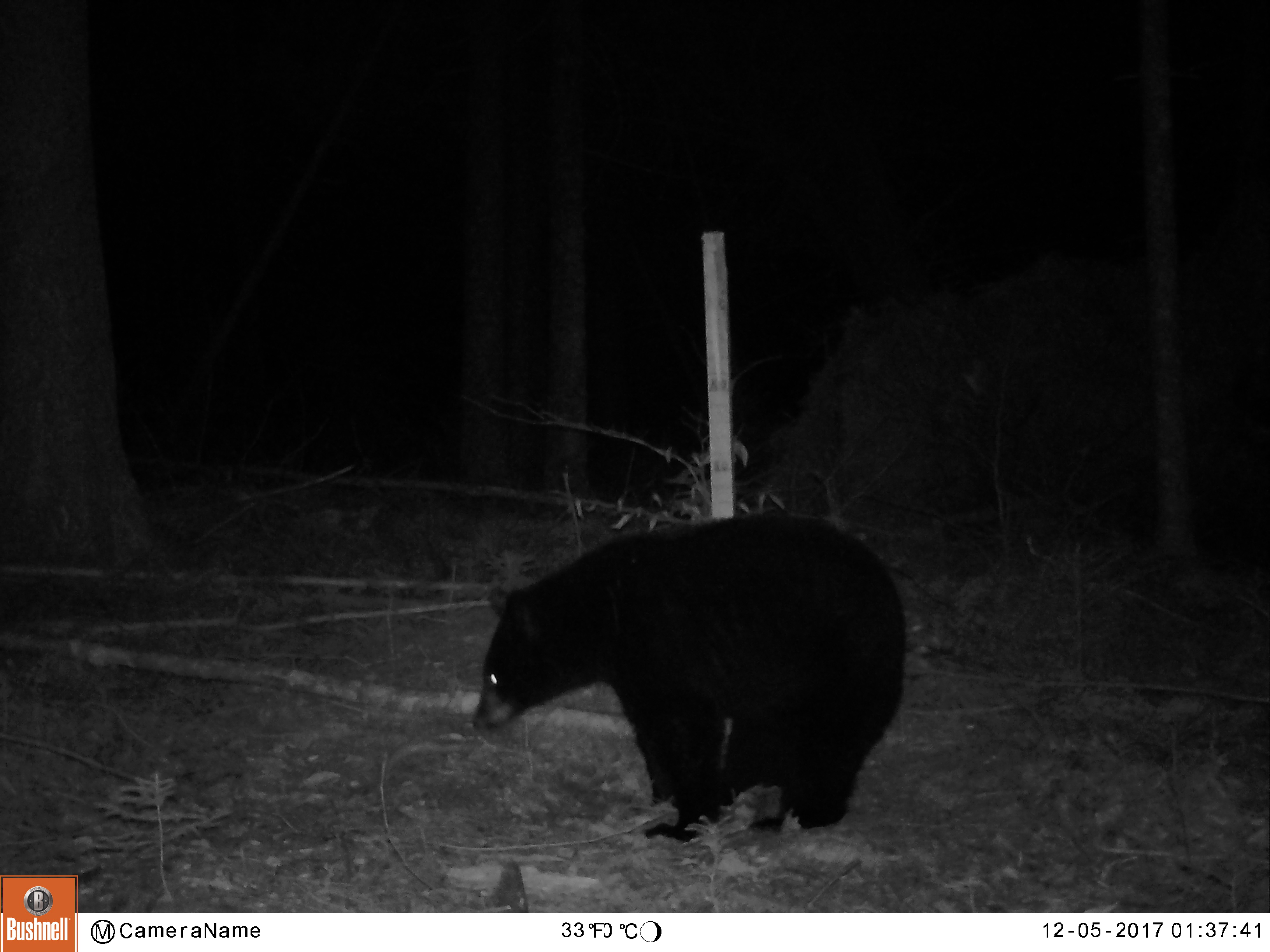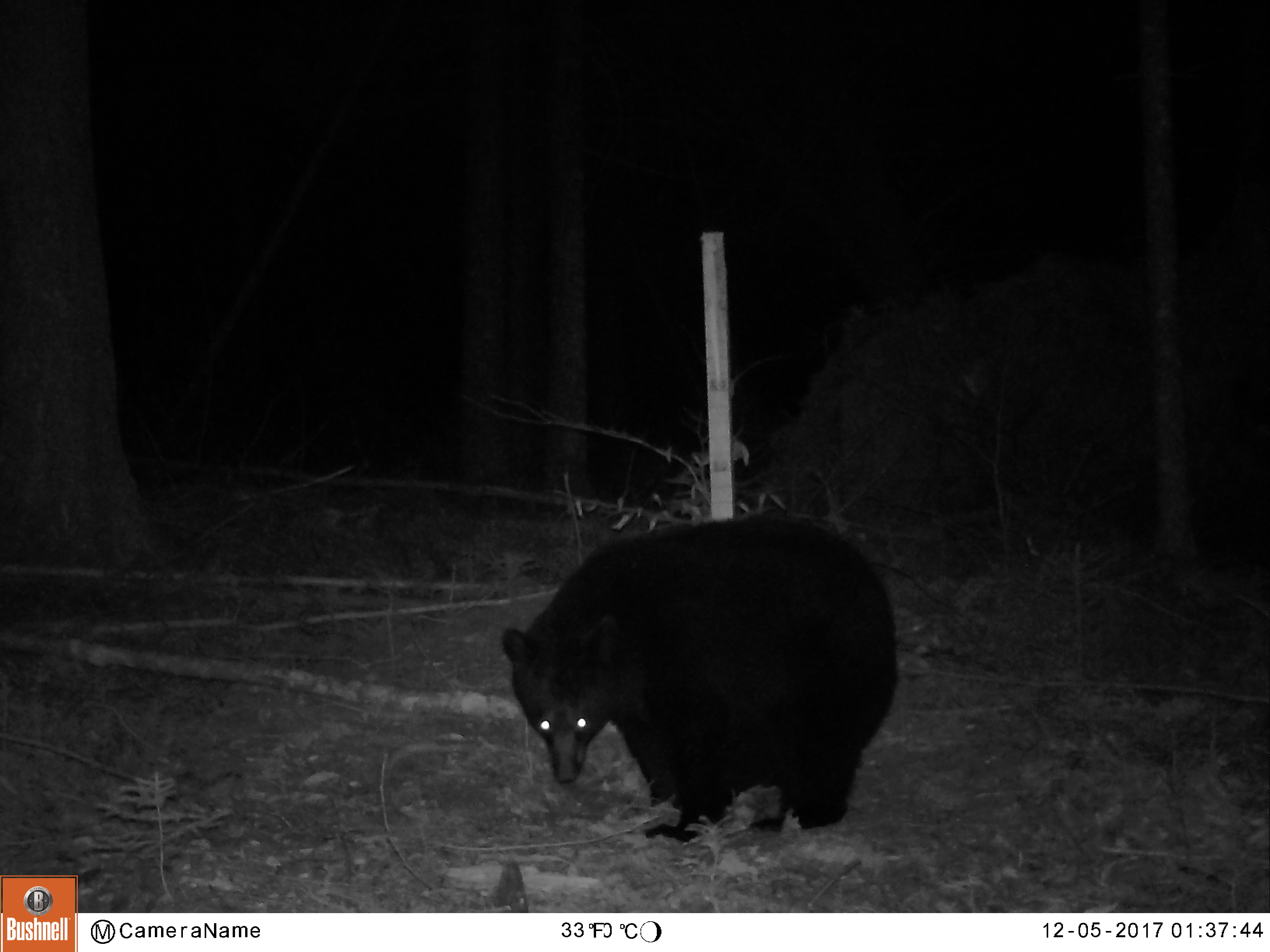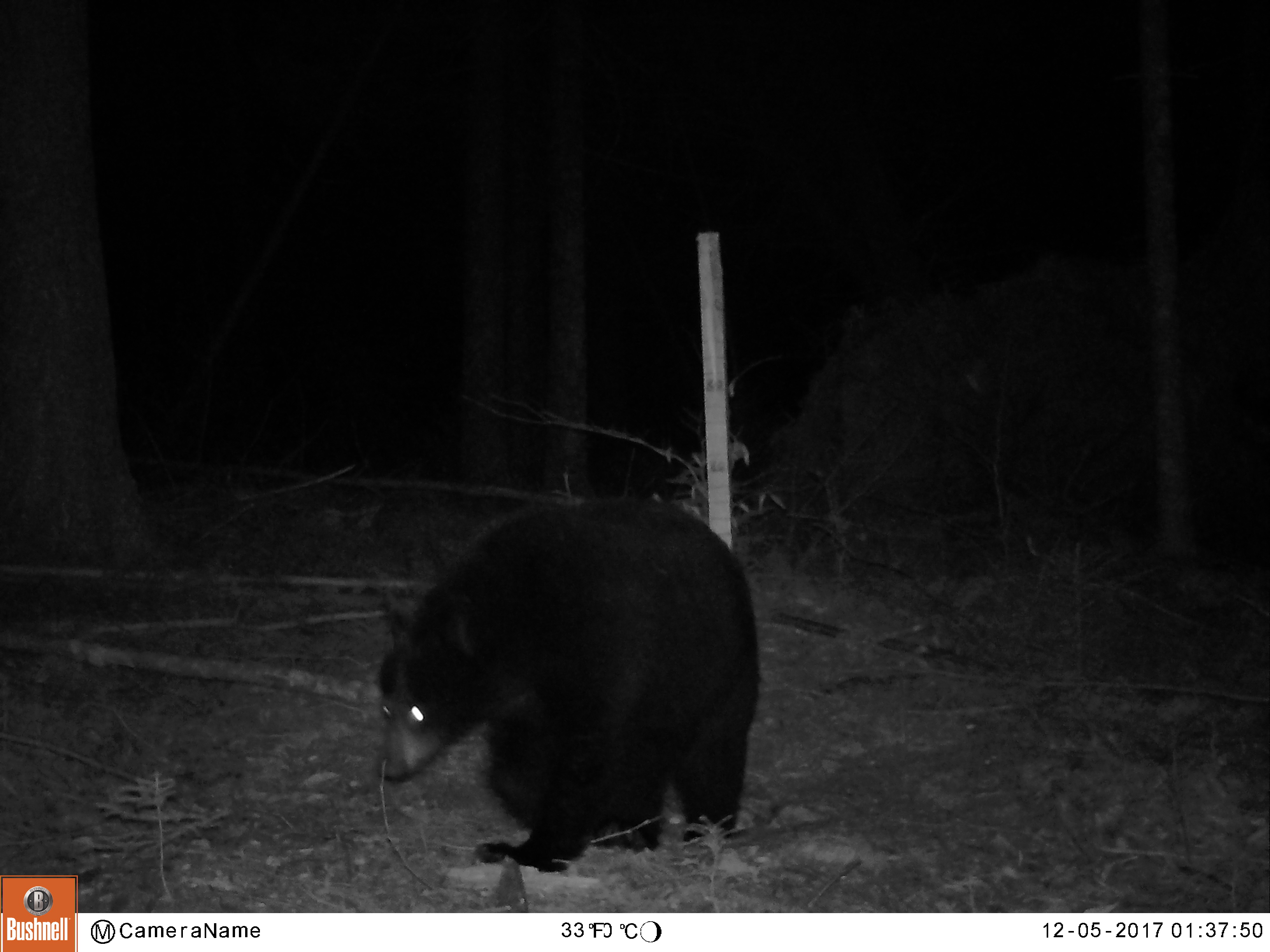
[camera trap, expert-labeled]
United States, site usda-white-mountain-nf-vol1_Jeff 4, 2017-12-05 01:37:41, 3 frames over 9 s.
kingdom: Animalia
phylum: Chordata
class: Mammalia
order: Carnivora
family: Ursidae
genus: Ursus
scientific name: Ursus americanus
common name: black bear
Black bear (Ursus americanus).